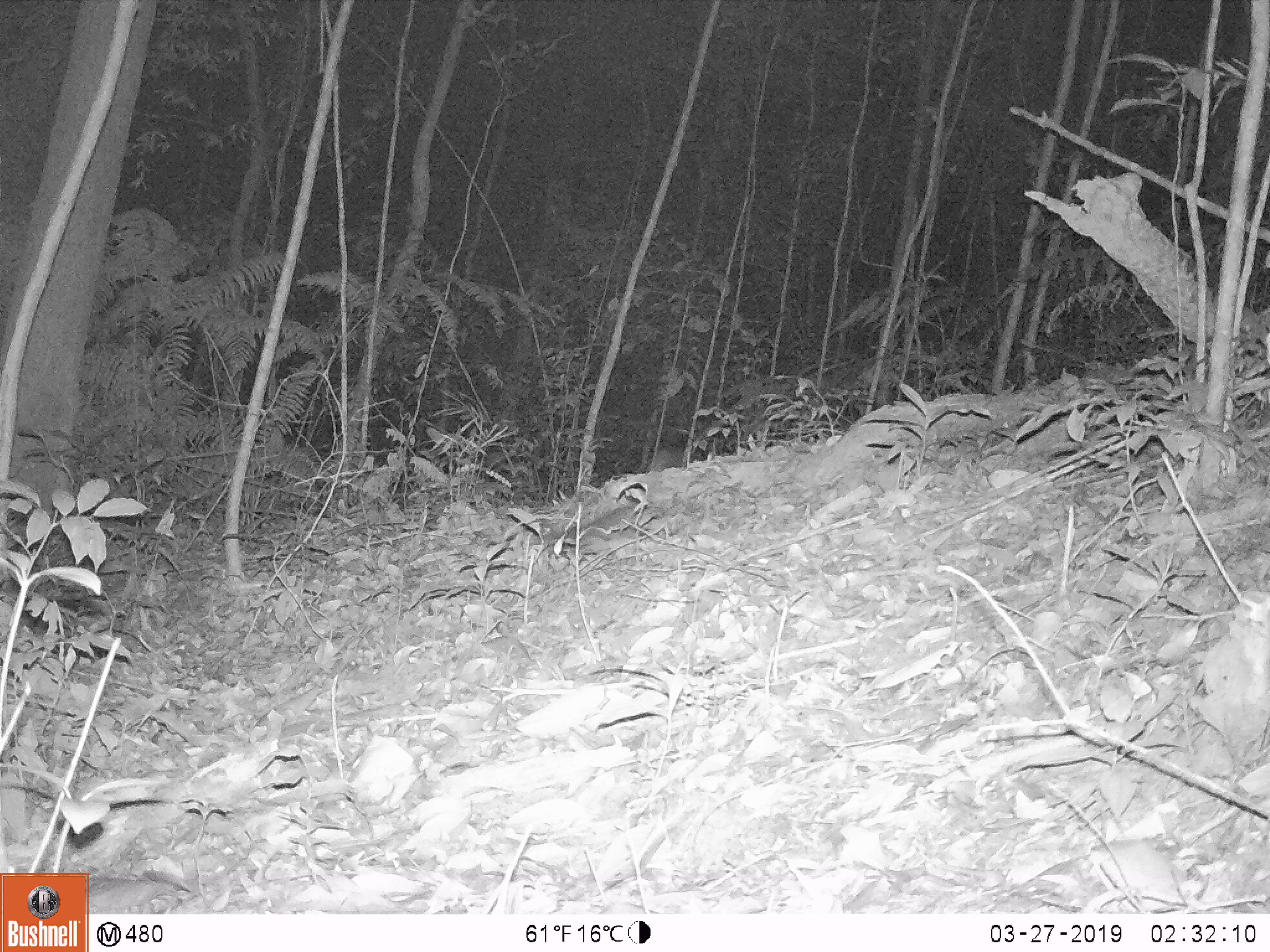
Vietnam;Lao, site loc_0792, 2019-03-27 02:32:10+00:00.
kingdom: Animalia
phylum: Chordata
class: Mammalia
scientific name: Mammalia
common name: mammal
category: unidentified small mammal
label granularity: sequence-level